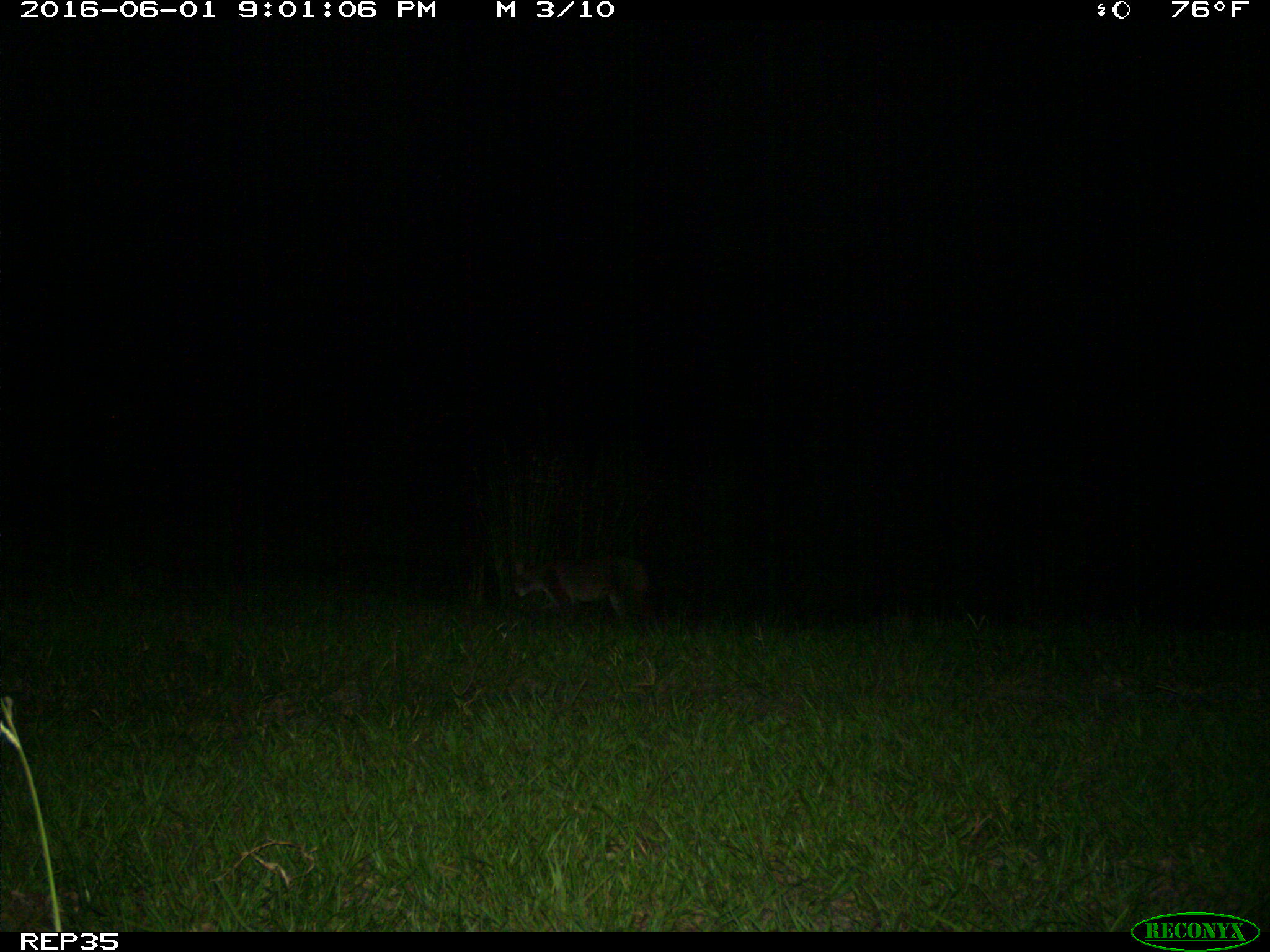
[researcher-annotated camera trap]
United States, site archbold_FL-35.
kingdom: Animalia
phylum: Chordata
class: Mammalia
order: Carnivora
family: Felidae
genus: Lynx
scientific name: Lynx rufus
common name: bobcat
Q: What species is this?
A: Lynx rufus (bobcat).